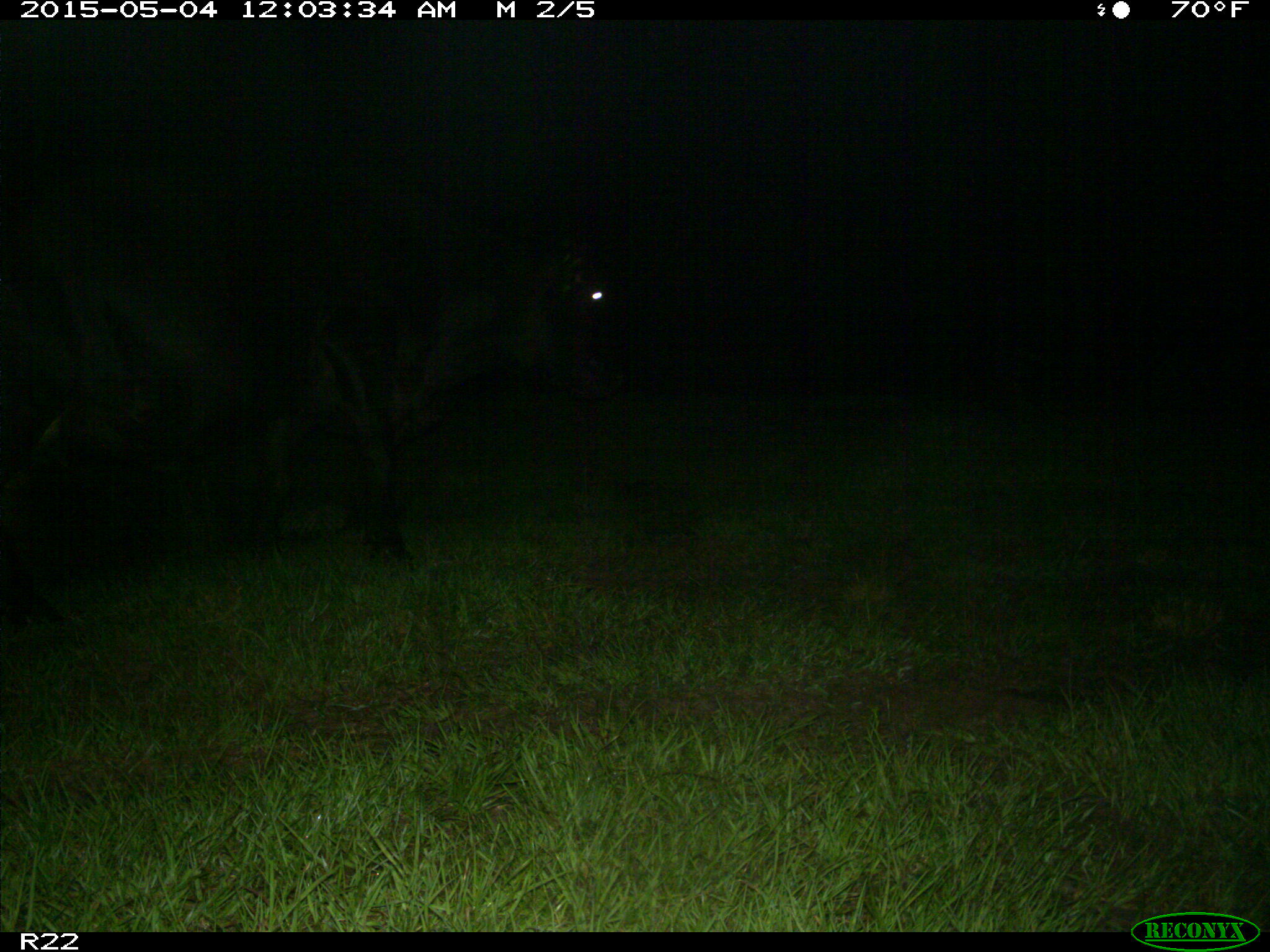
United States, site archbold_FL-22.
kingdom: Animalia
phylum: Chordata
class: Mammalia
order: Artiodactyla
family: Bovidae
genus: Bos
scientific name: Bos taurus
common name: domestic cow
Bos taurus (domestic cow).